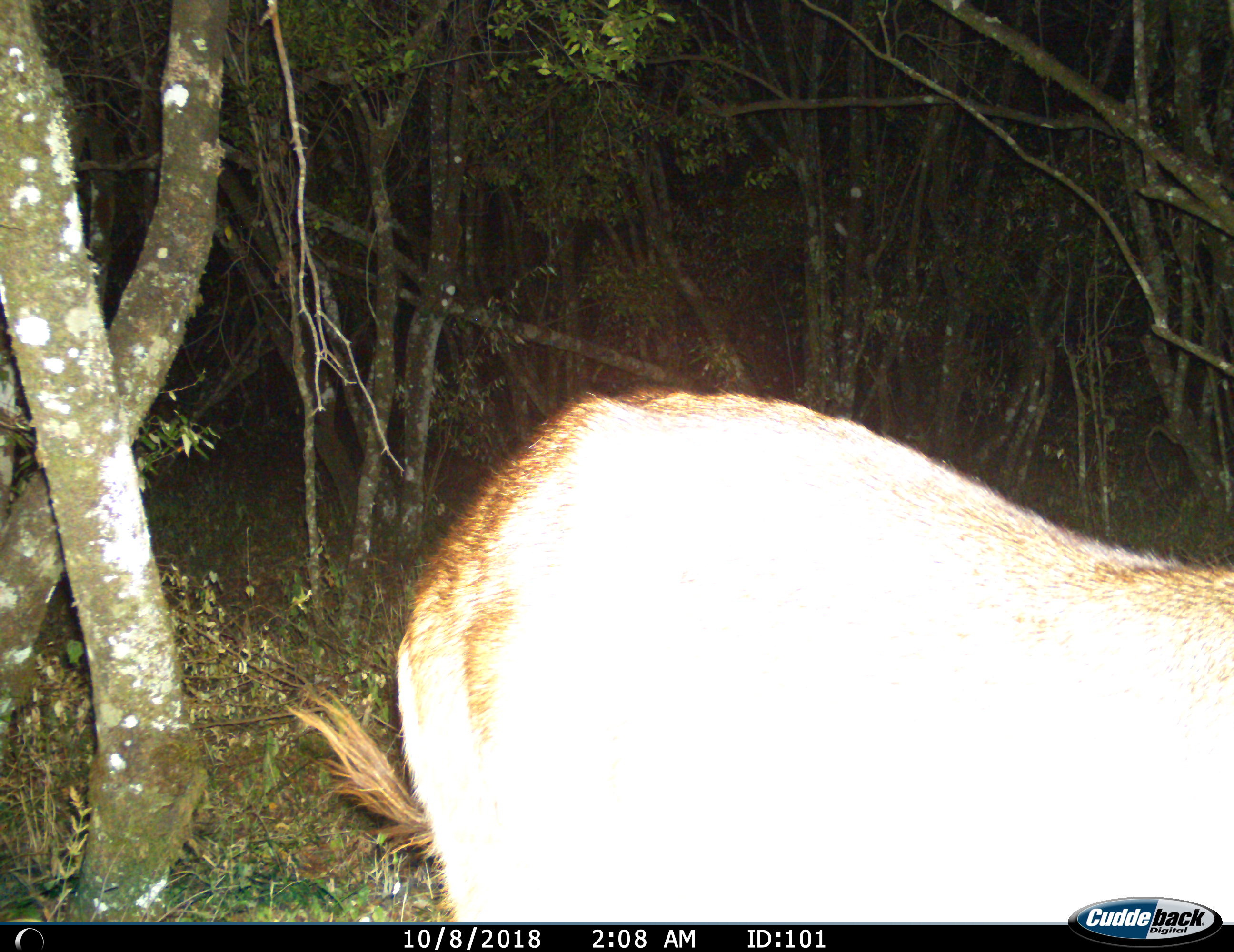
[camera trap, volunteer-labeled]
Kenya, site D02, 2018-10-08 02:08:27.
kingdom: Animalia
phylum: Chordata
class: Mammalia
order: Artiodactyla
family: Bovidae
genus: Kobus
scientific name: Kobus ellipsiprymnus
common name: waterbuck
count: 1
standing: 25%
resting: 0%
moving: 75%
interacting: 0%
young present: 0%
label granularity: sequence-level